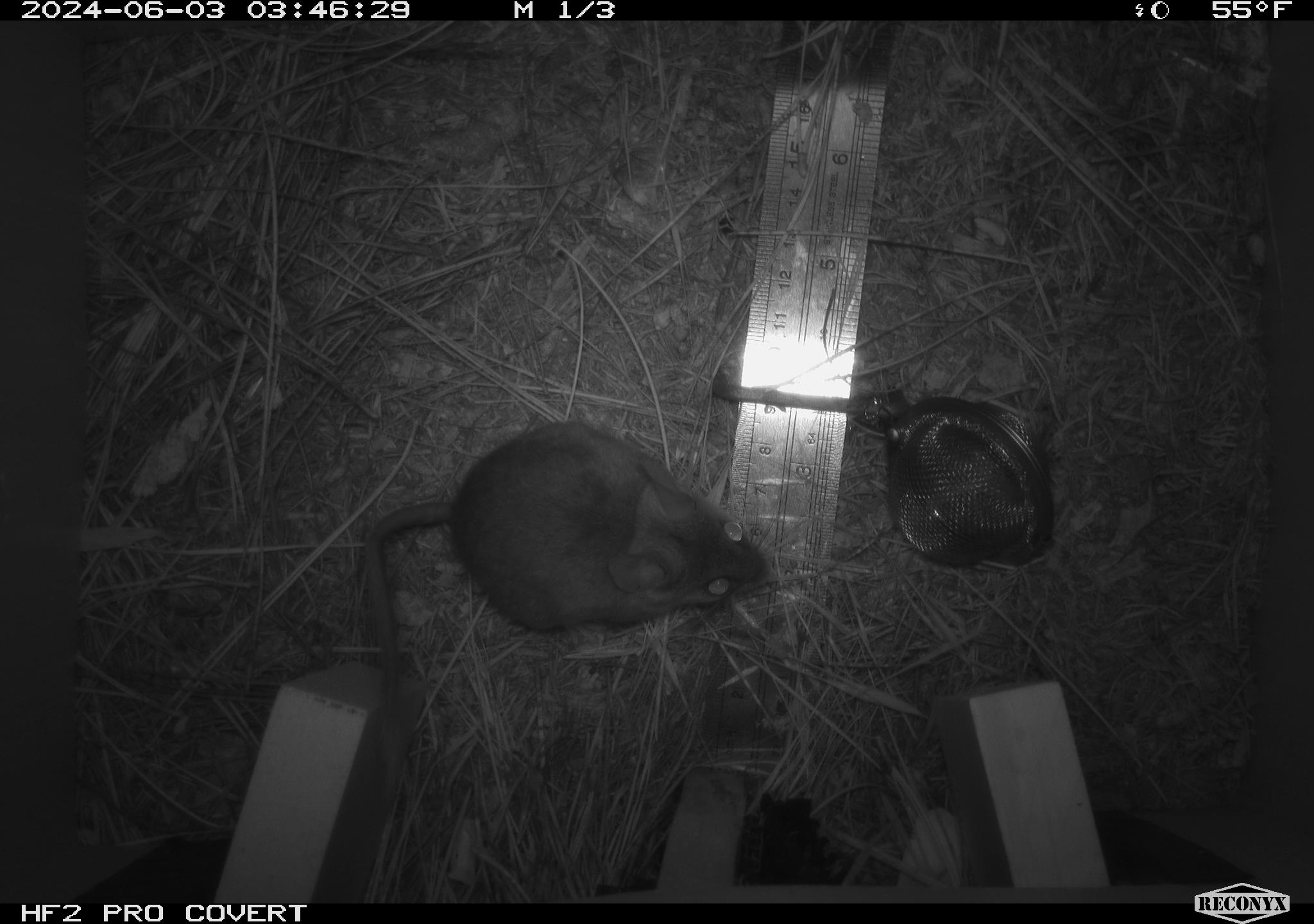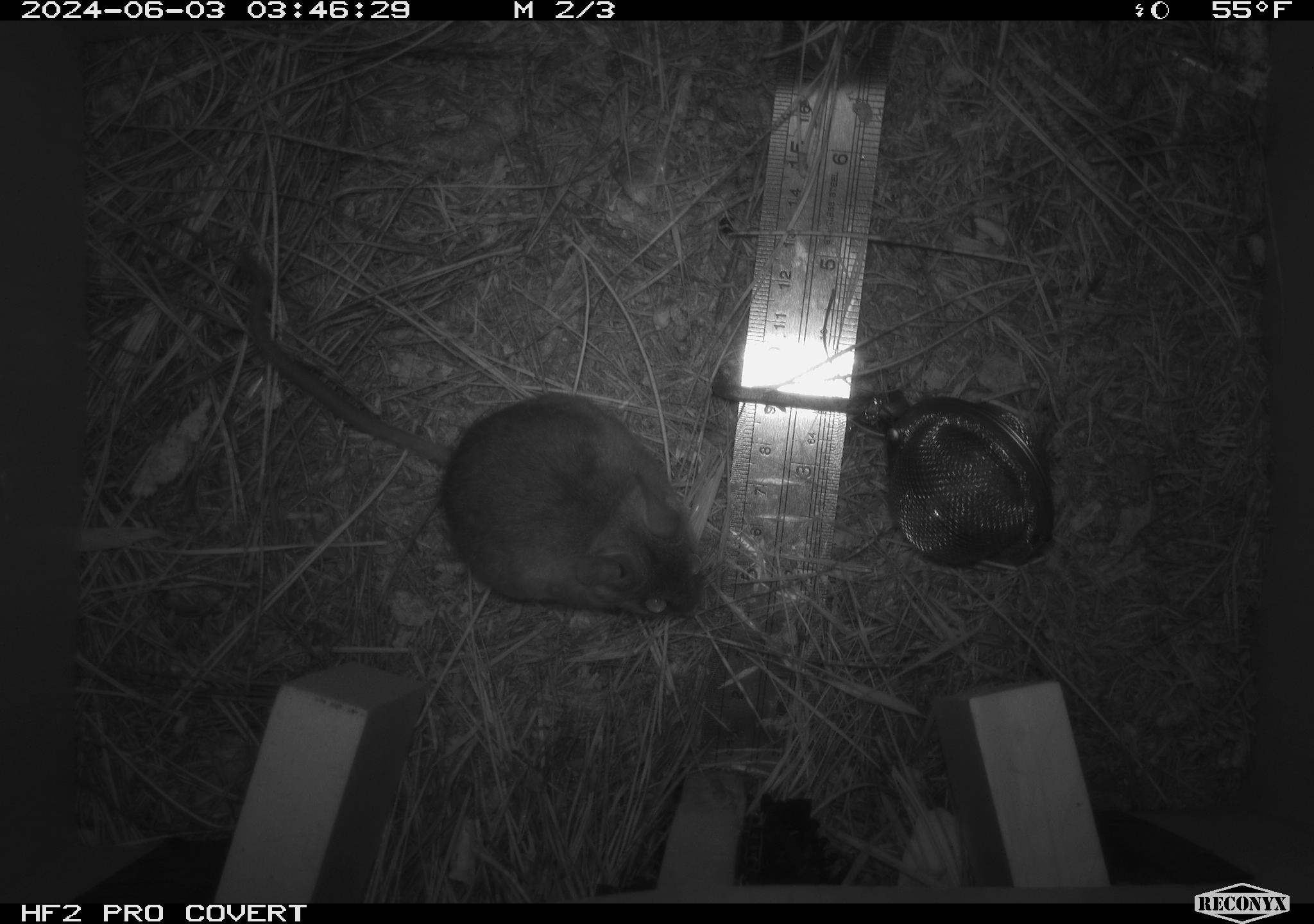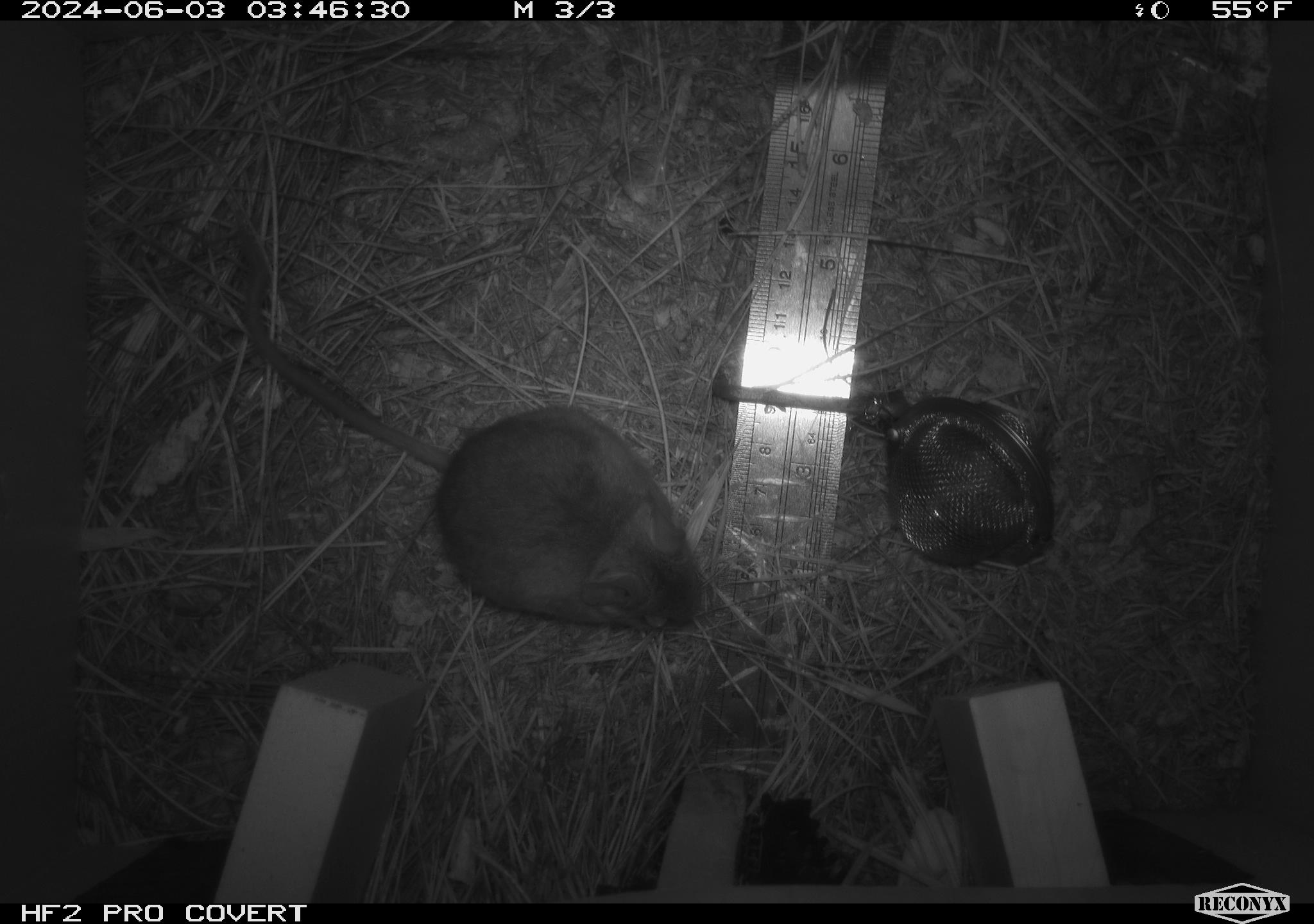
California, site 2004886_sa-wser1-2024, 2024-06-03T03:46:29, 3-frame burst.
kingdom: Animalia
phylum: Chordata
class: Mammalia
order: Rodentia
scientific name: Rodentia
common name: mouse species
Mouse species (Rodentia).